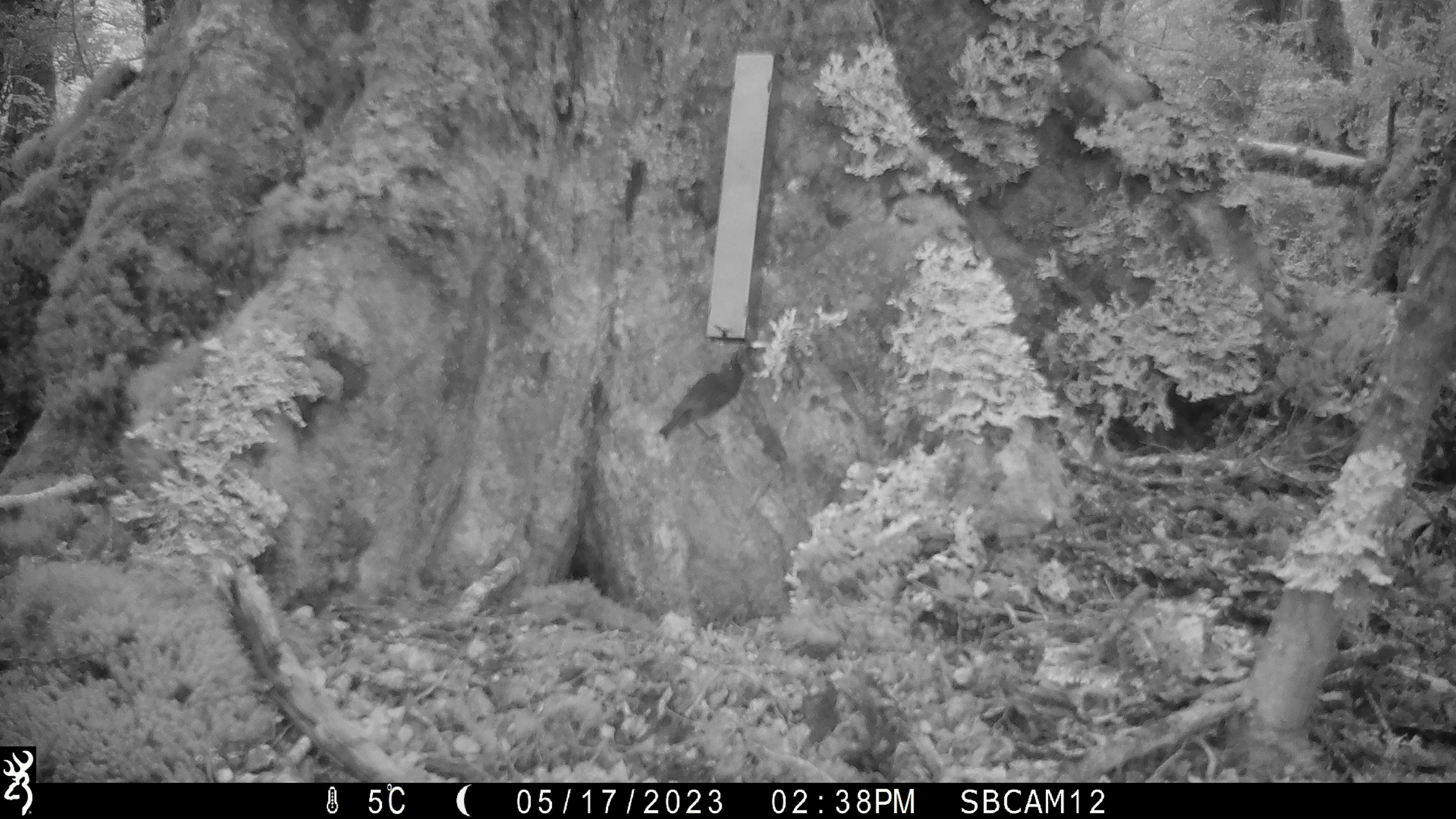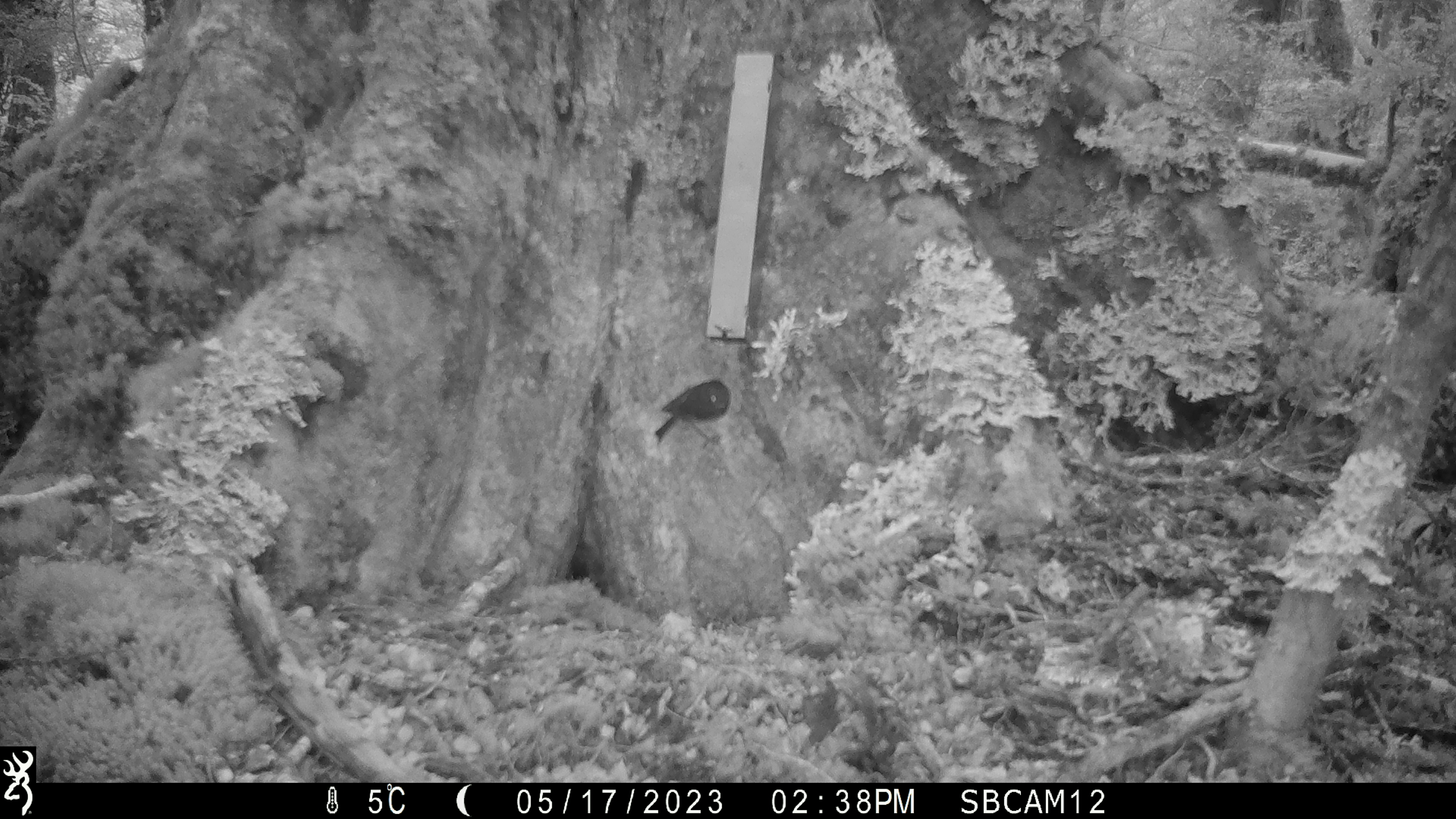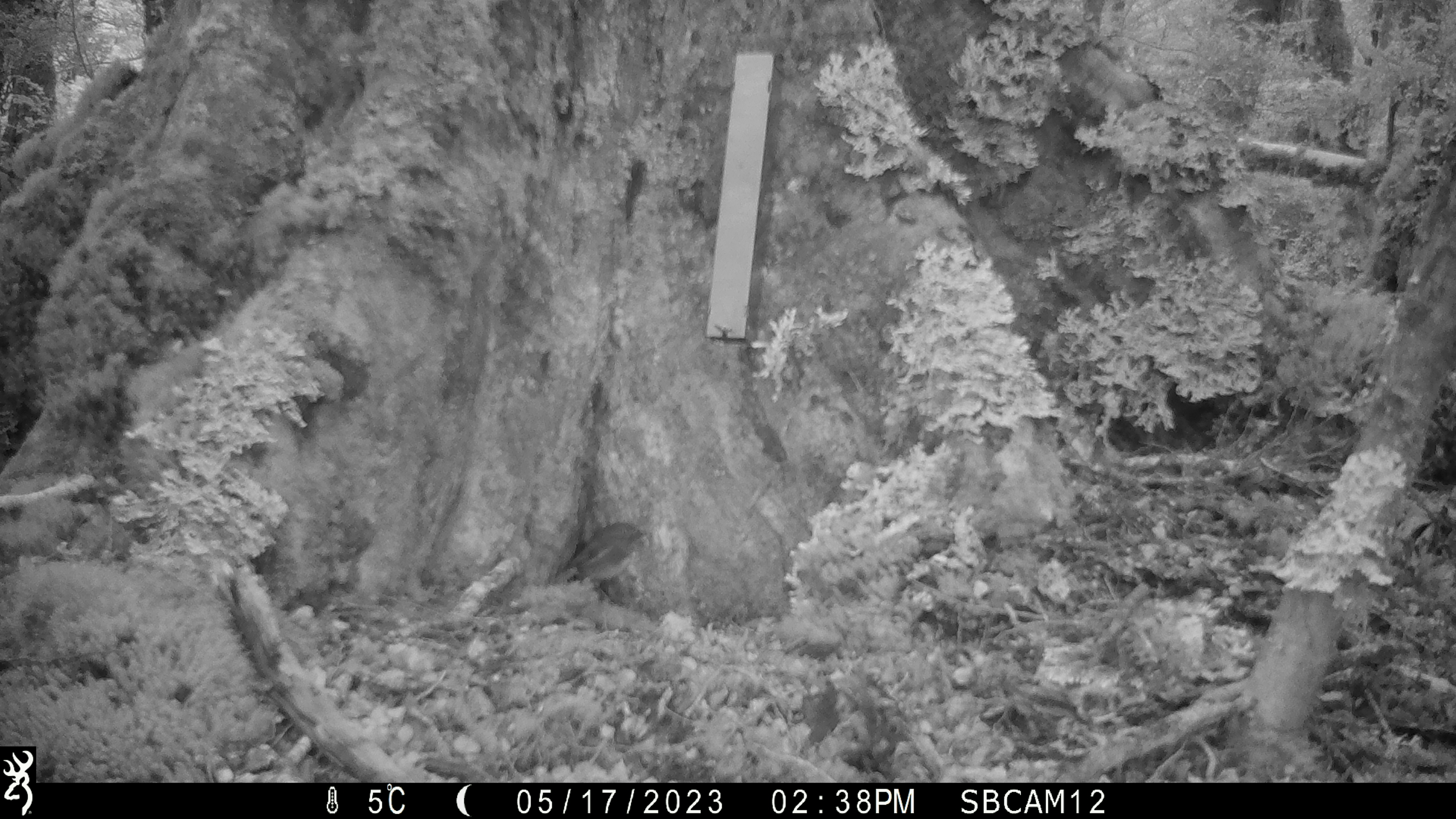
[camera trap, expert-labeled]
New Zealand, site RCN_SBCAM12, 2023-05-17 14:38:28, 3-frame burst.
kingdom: Animalia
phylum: Chordata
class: Aves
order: Passeriformes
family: Petroicidae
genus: Petroica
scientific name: Petroica australis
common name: new zealand robin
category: robin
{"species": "robin (new zealand robin) (Petroica australis)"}